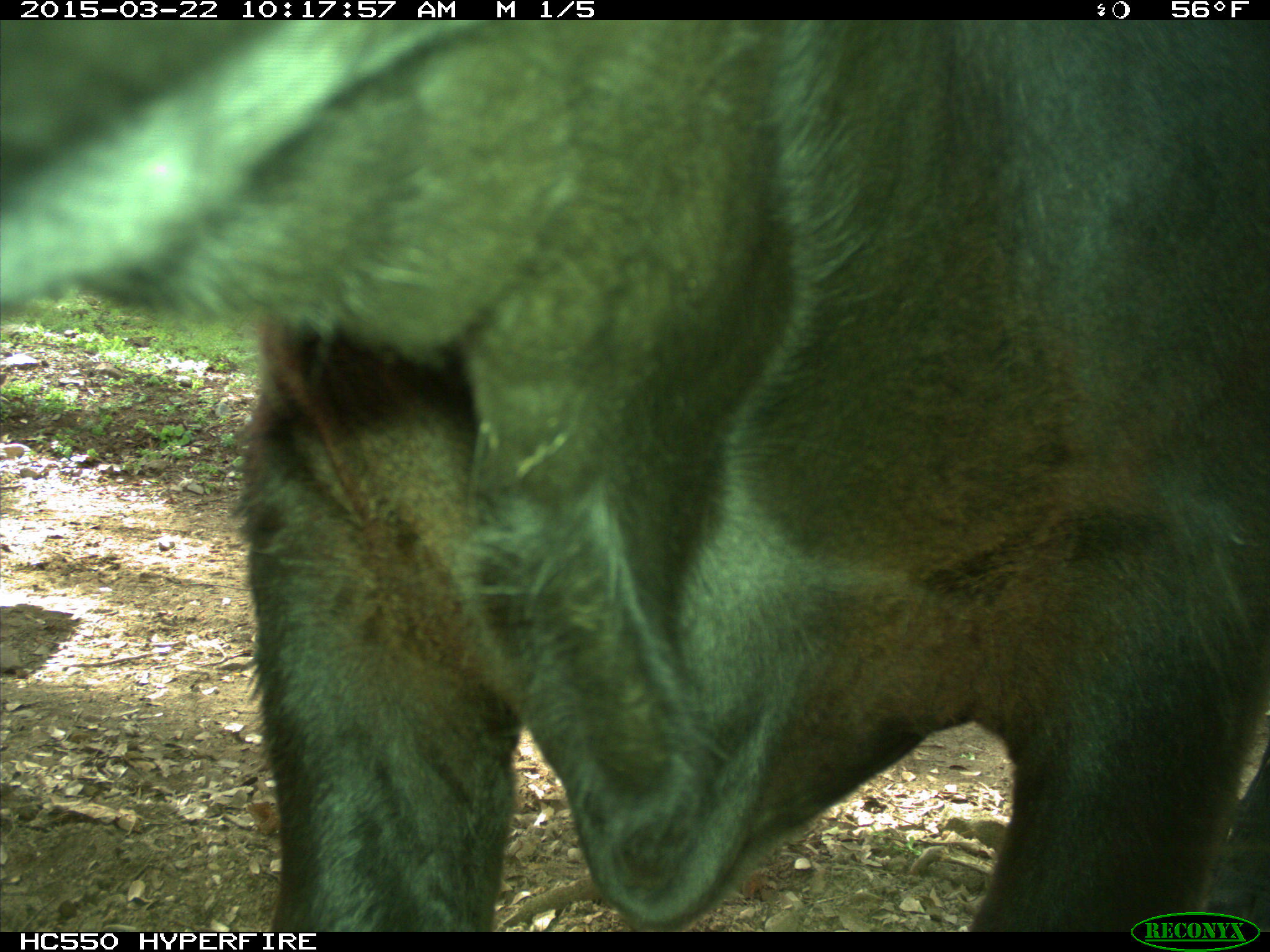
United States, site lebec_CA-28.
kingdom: Animalia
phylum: Chordata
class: Mammalia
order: Artiodactyla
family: Bovidae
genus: Bos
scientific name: Bos taurus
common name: domestic cow